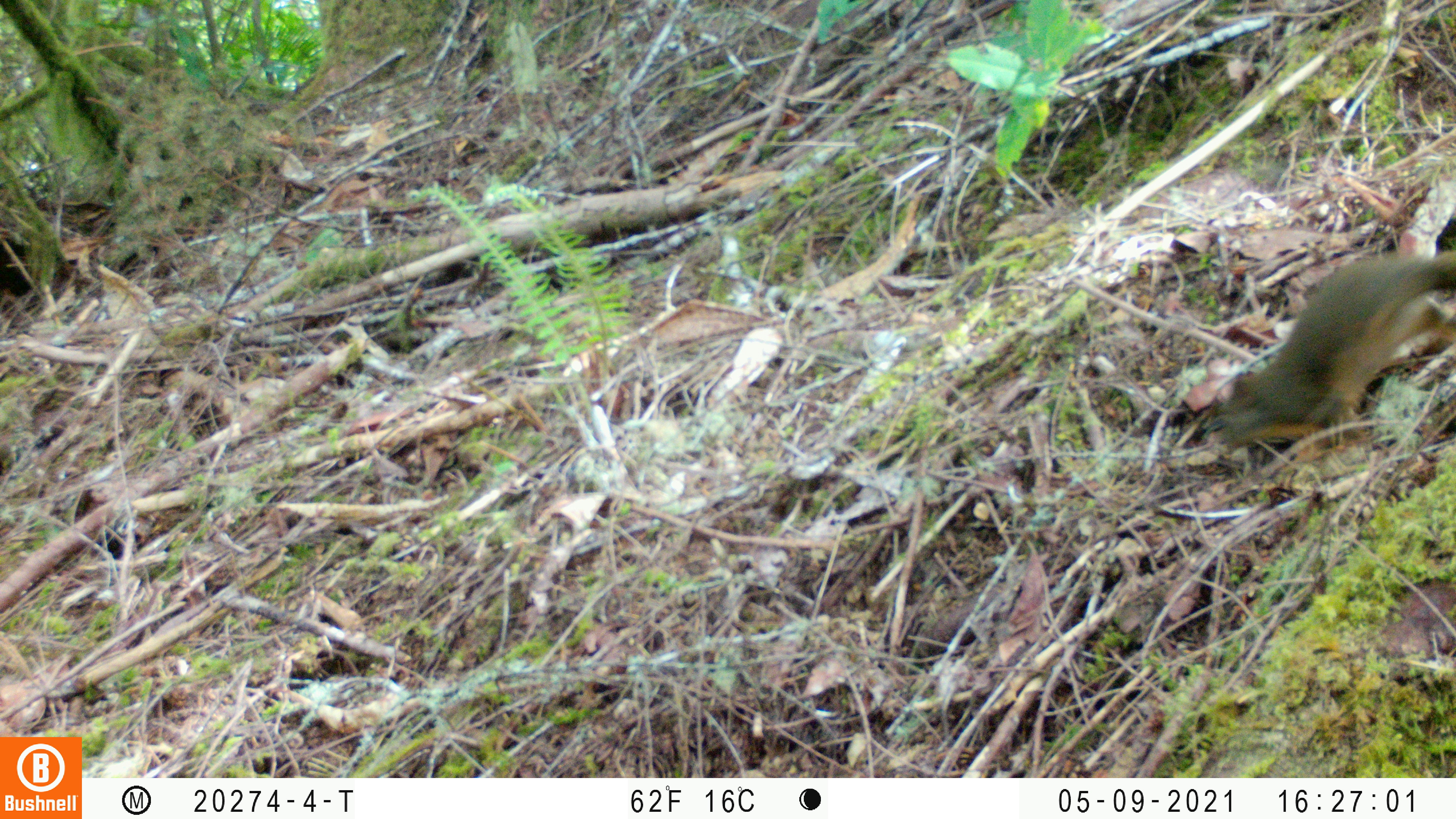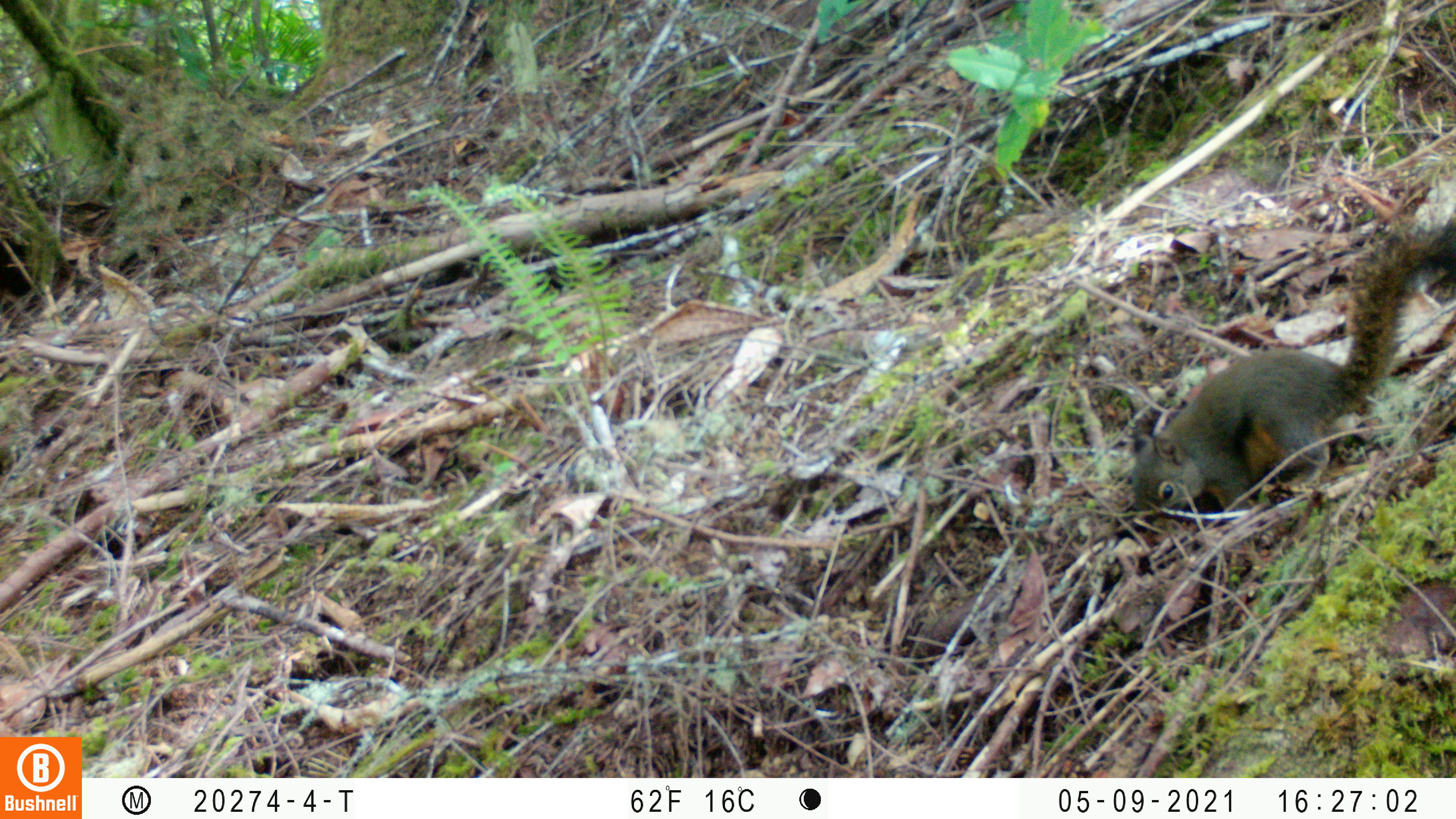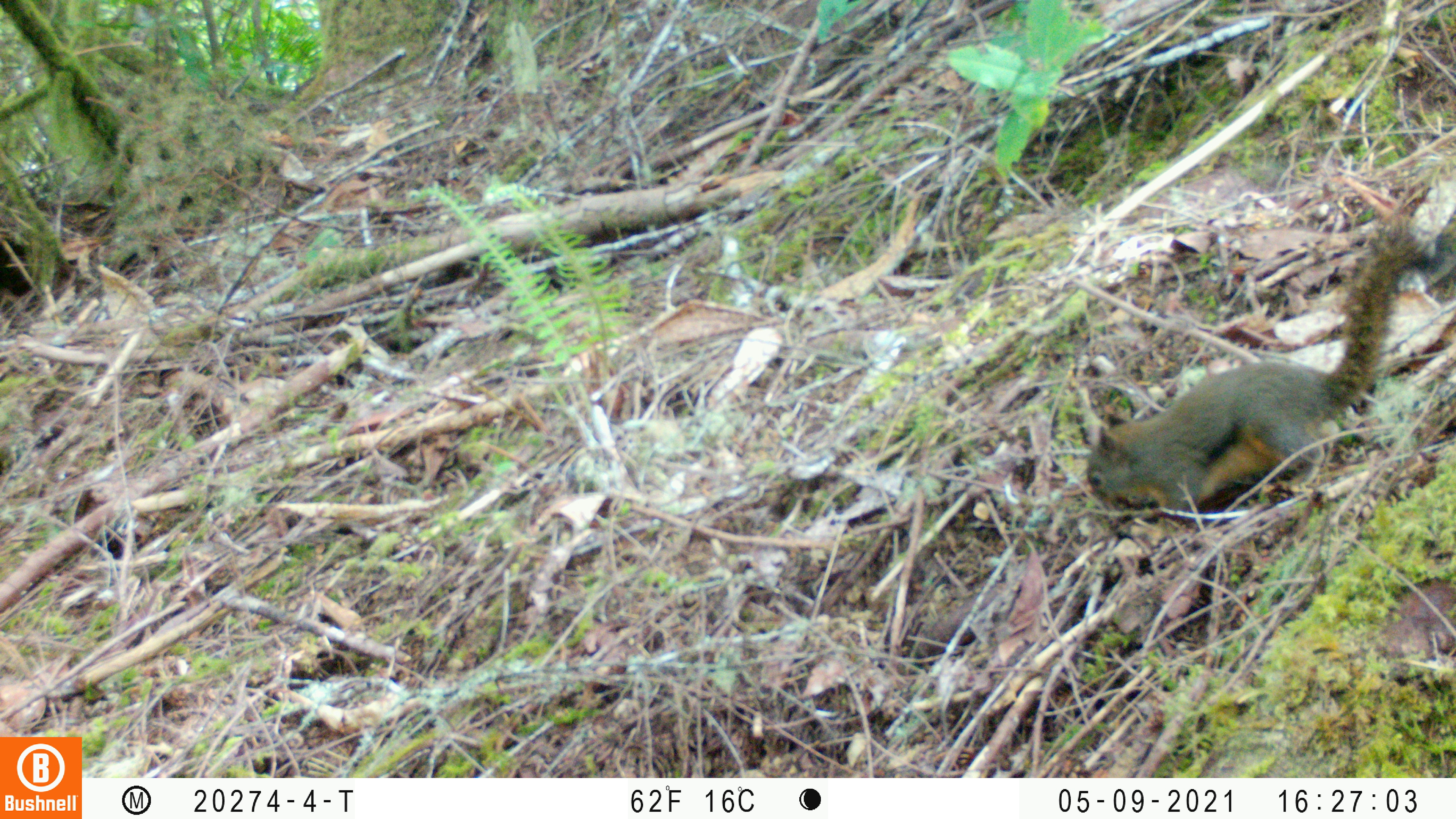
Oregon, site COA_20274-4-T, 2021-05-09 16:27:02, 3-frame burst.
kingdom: Animalia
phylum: Chordata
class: Mammalia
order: Rodentia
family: Sciuridae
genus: Tamiasciurus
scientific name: Tamiasciurus douglasii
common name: douglas squirrel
Douglas squirrel (Tamiasciurus douglasii).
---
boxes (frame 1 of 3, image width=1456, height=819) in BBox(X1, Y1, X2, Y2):
douglas squirrel: BBox(1199, 247, 1450, 467)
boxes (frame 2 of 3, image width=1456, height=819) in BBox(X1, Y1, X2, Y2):
douglas squirrel: BBox(1124, 214, 1450, 529)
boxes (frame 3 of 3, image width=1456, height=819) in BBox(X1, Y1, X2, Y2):
douglas squirrel: BBox(1079, 208, 1446, 534)